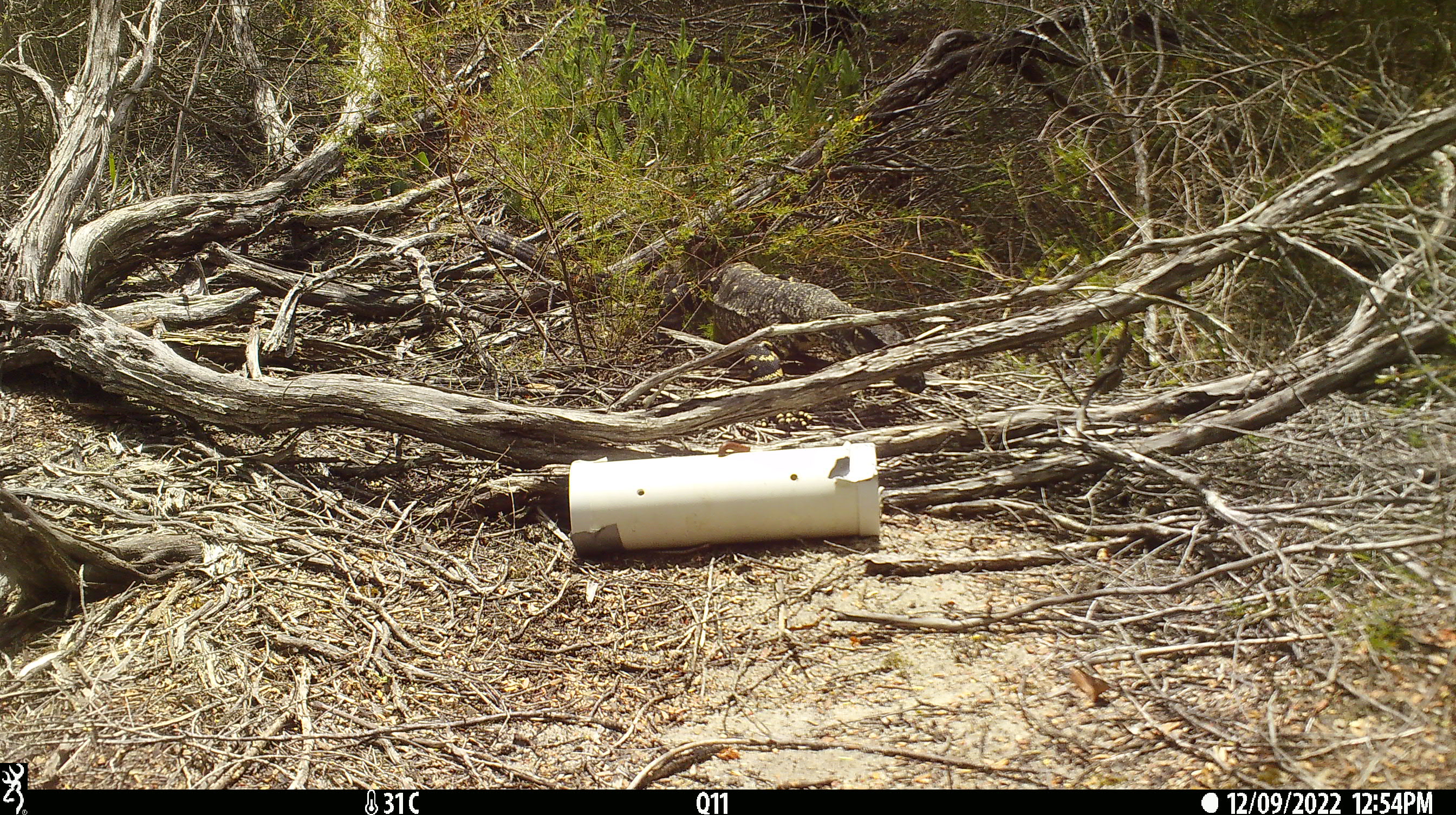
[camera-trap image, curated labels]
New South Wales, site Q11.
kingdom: Animalia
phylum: Chordata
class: Reptilia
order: Squamata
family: Varanidae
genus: Varanus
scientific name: Varanus varius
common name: lace monitor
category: goanna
Goanna (lace monitor) (Varanus varius).